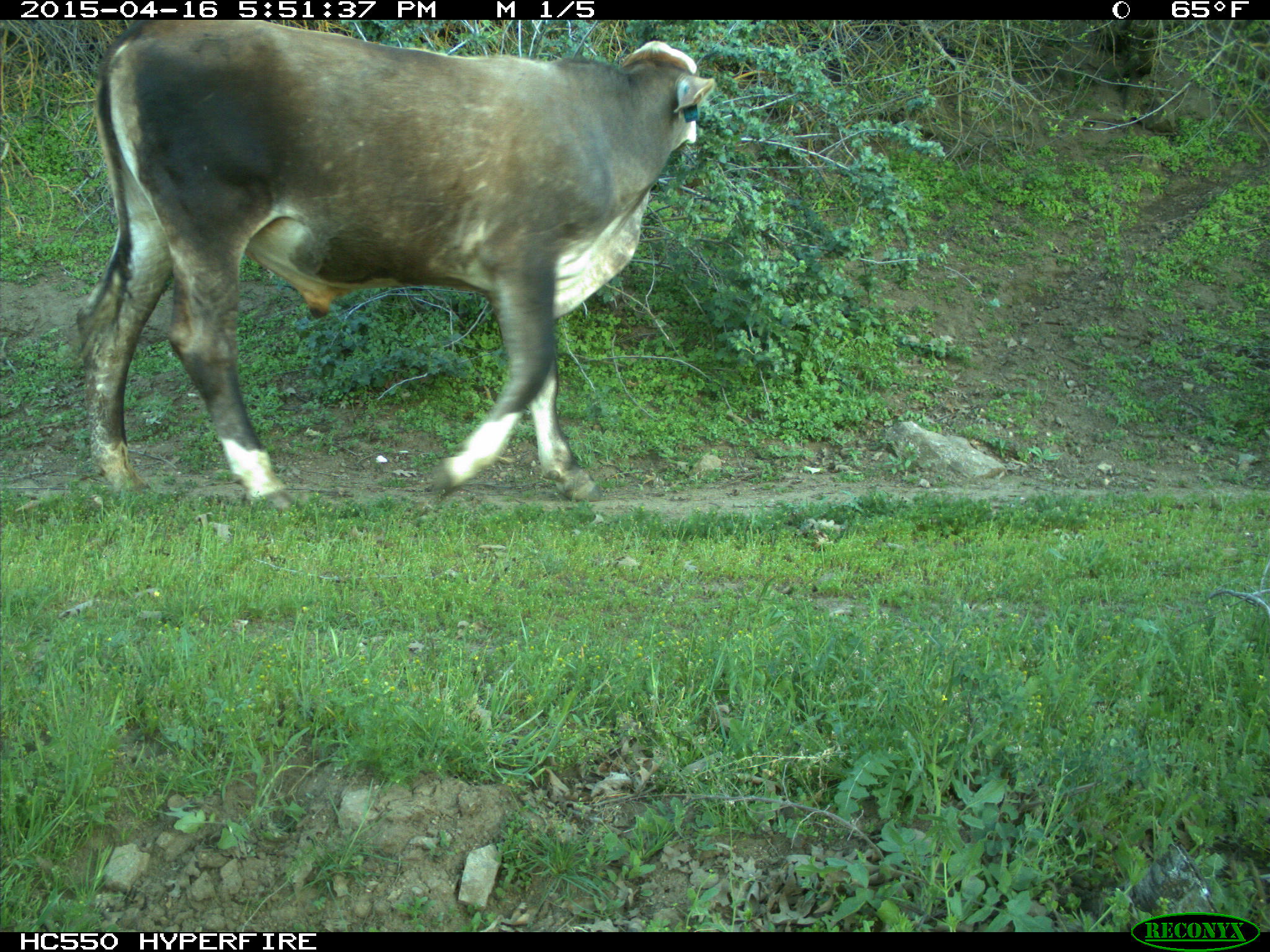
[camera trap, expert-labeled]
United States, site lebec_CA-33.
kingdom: Animalia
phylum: Chordata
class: Mammalia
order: Artiodactyla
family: Bovidae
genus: Bos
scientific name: Bos taurus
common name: domestic cow